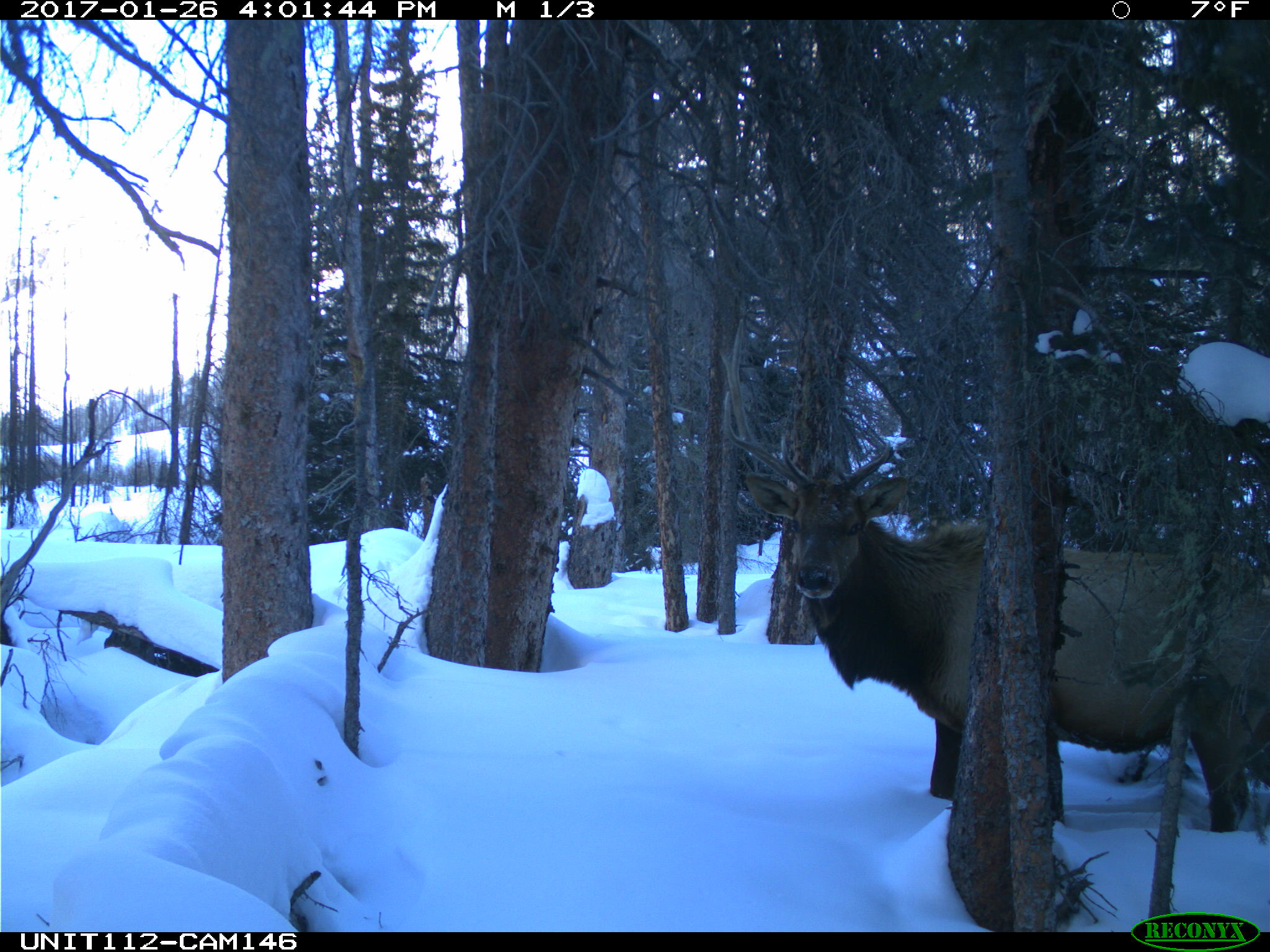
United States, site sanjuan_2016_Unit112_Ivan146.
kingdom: Animalia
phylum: Chordata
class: Mammalia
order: Artiodactyla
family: Cervidae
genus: Cervus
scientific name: Cervus elaphus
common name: red deer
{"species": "Cervus elaphus (red deer)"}